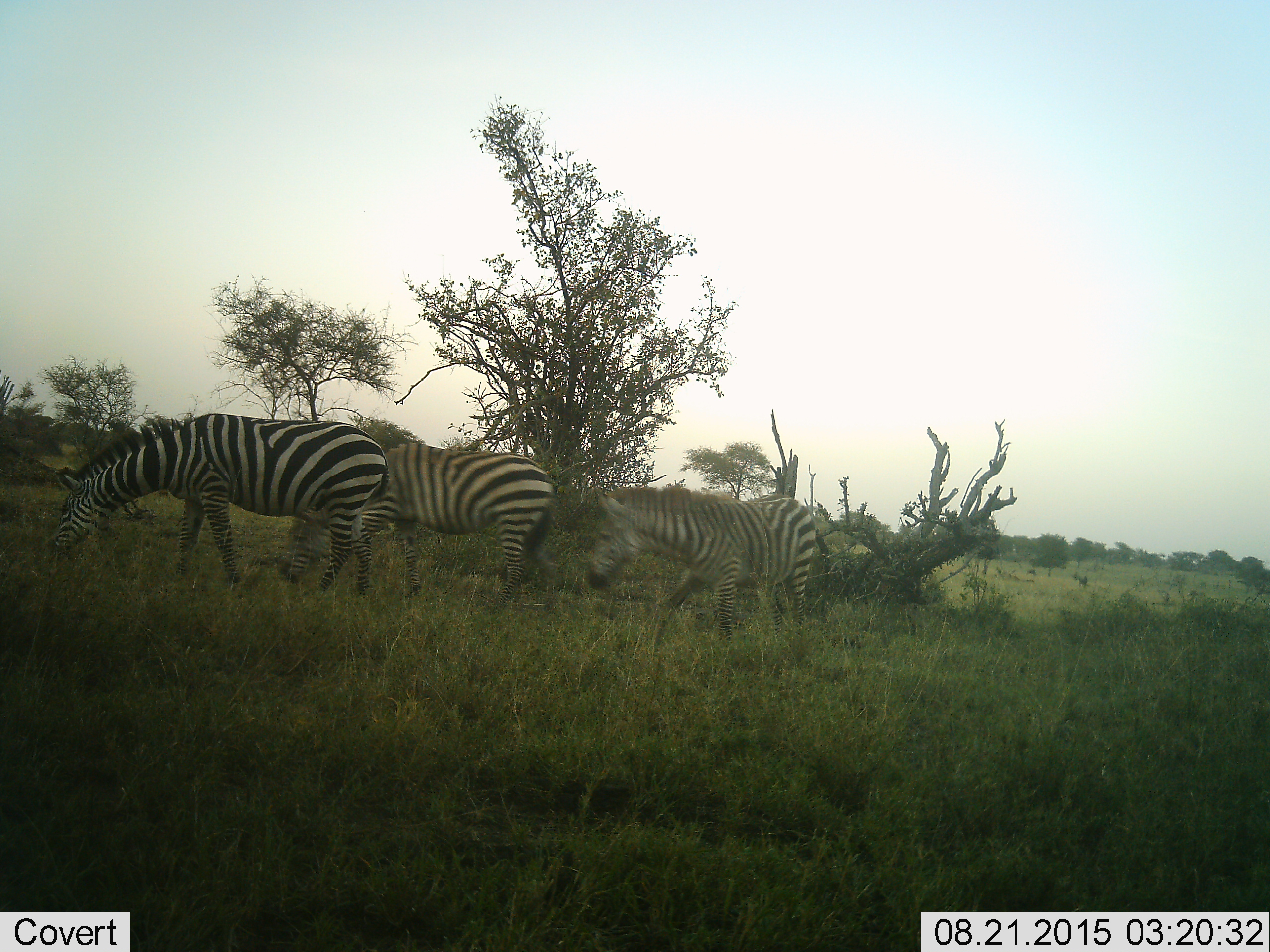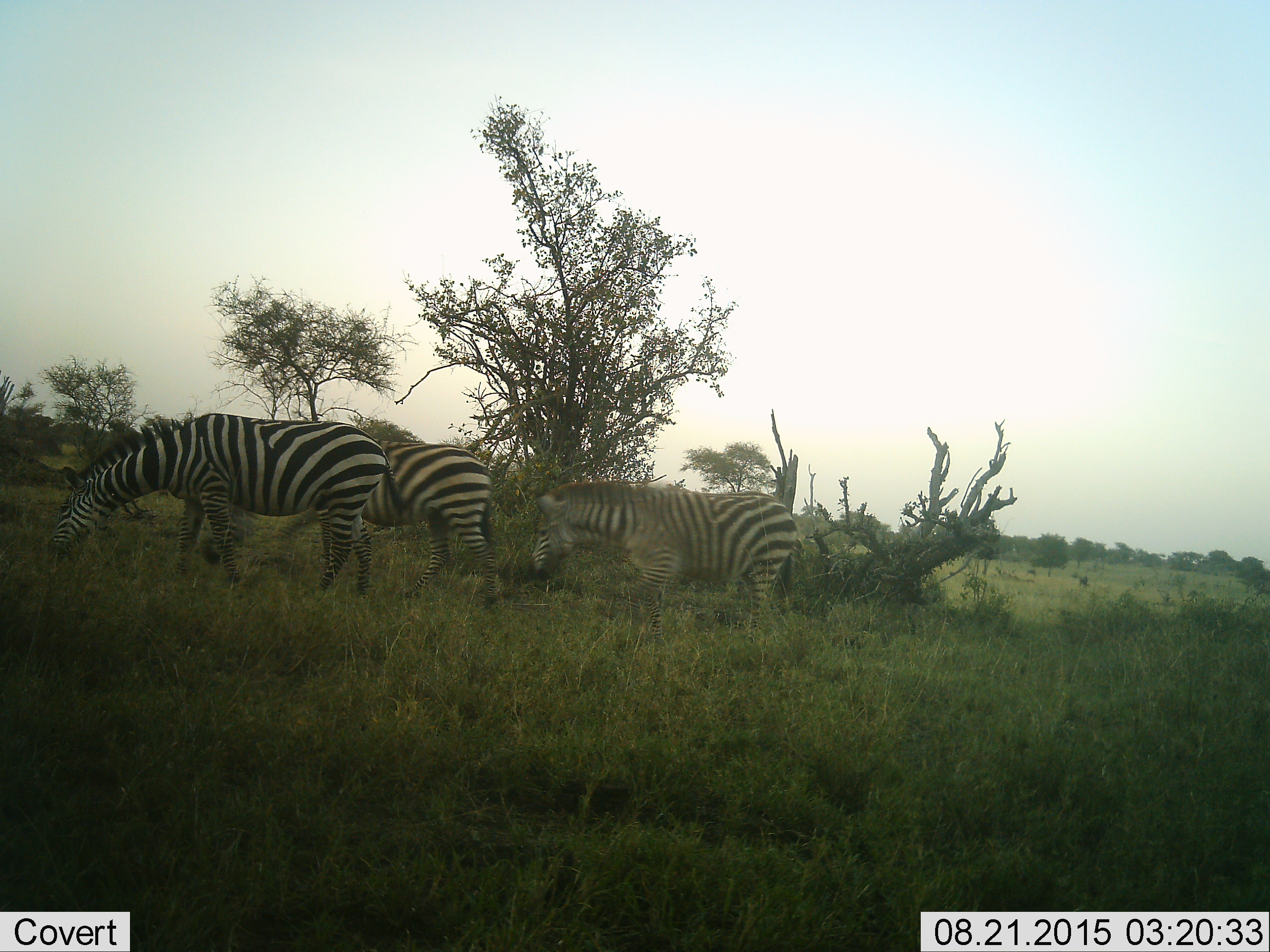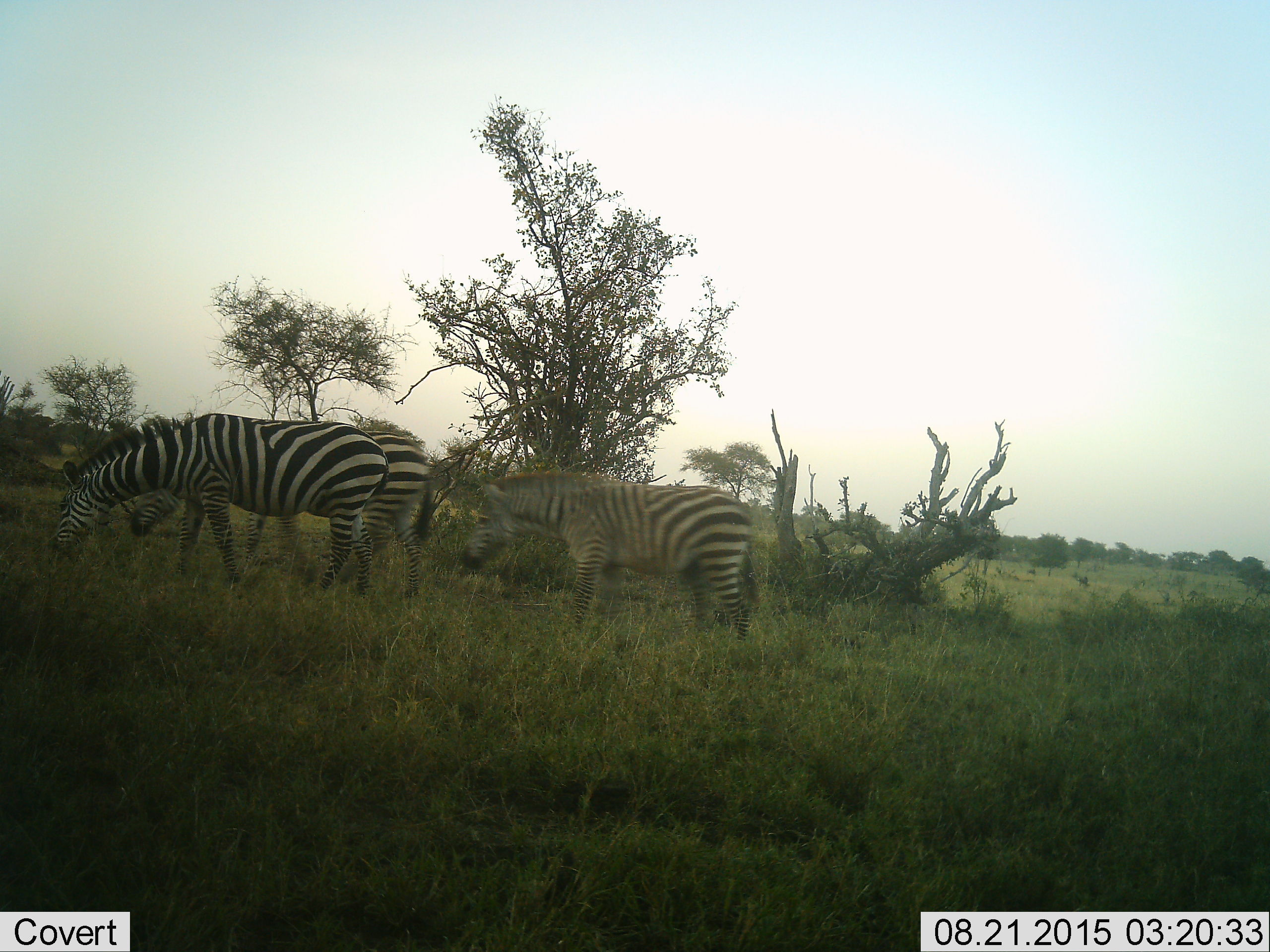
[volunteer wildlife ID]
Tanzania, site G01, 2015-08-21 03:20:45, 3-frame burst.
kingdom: Animalia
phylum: Chordata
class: Mammalia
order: Perissodactyla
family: Equidae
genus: Equus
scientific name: Equus quagga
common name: plains zebra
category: zebra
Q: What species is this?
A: Zebra (plains zebra) (Equus quagga).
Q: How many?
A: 3.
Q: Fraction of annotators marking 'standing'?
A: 30%.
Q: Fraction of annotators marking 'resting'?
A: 0%.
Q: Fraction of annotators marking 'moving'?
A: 70%.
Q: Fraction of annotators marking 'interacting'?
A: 0%.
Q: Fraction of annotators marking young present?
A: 15%.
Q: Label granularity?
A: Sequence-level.